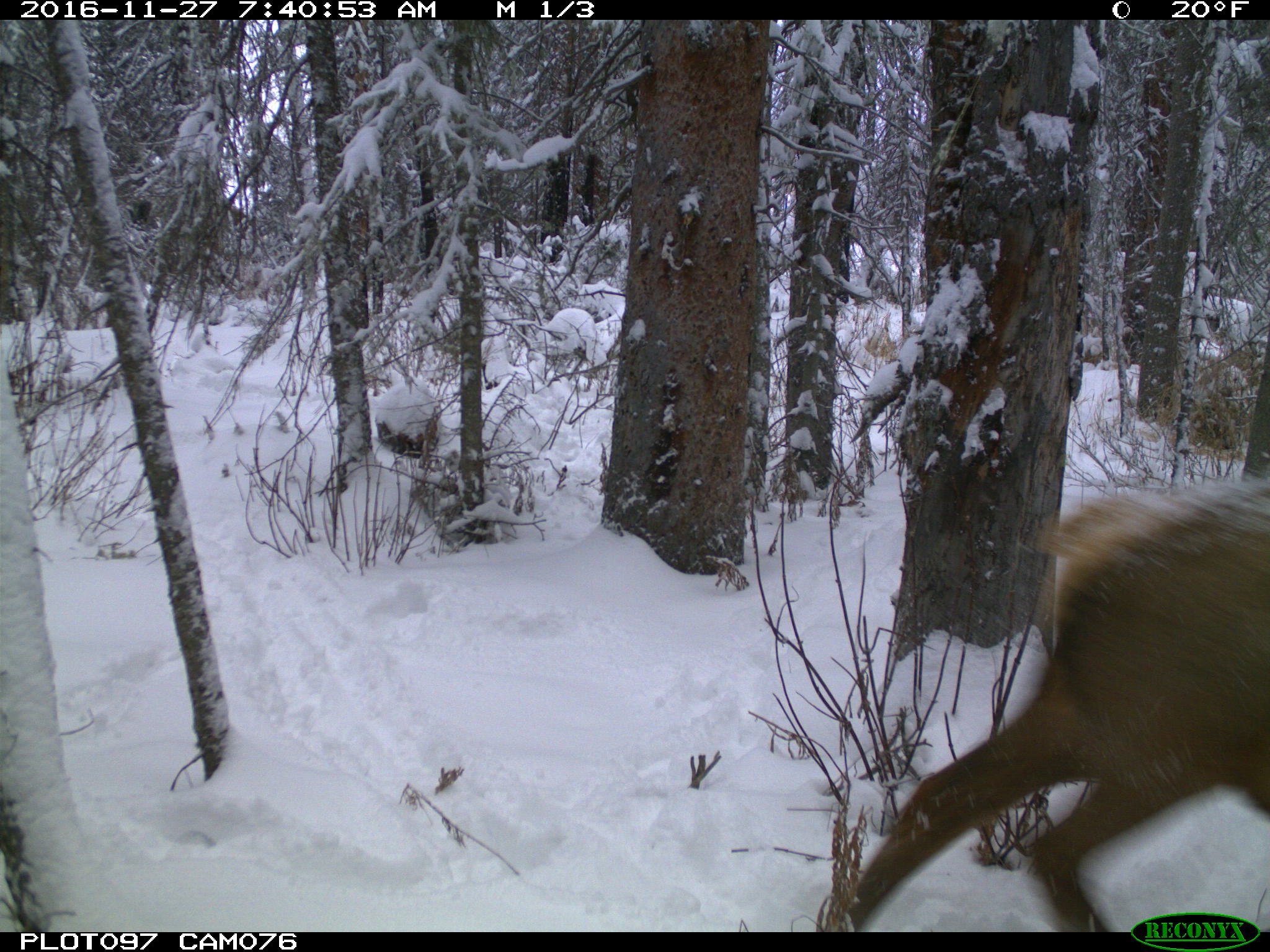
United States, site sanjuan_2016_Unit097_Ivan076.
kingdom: Animalia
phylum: Chordata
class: Mammalia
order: Artiodactyla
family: Cervidae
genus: Cervus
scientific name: Cervus elaphus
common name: red deer